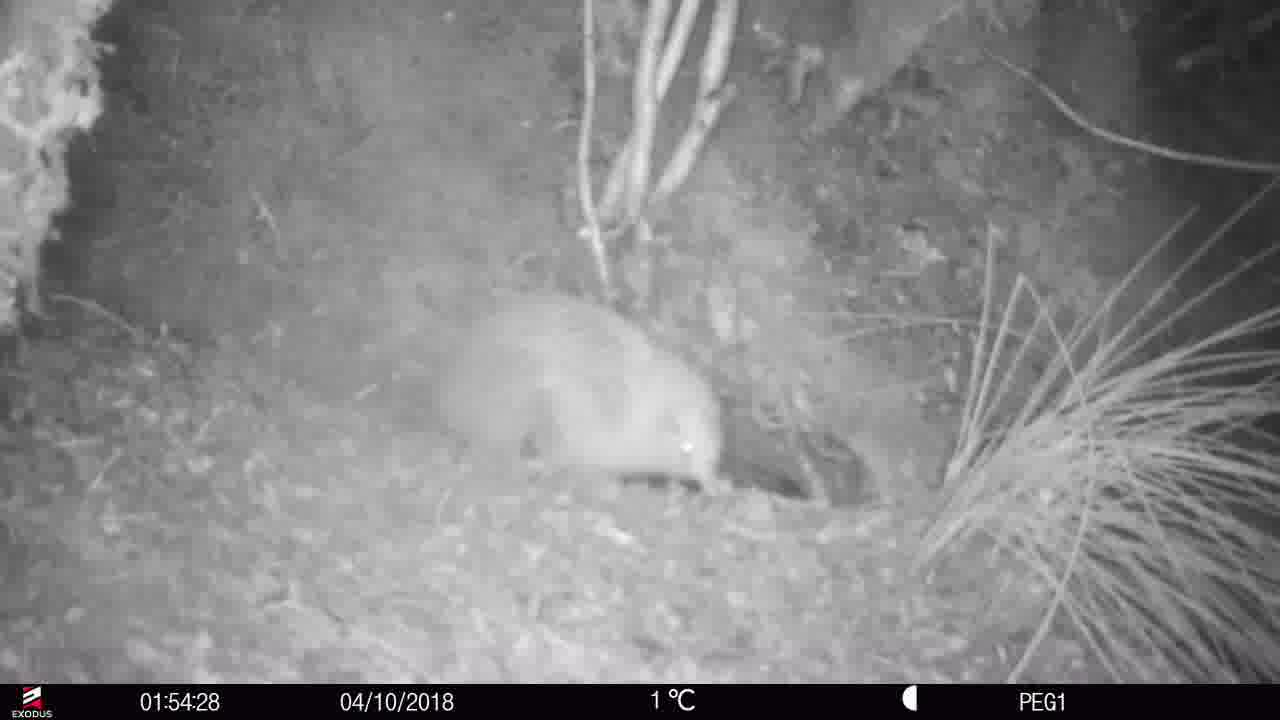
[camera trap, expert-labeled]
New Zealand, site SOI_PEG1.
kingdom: Animalia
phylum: Chordata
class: Aves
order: Apterygiformes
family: Apterygidae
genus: Apteryx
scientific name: Apteryx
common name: kiwi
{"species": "kiwi (Apteryx)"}